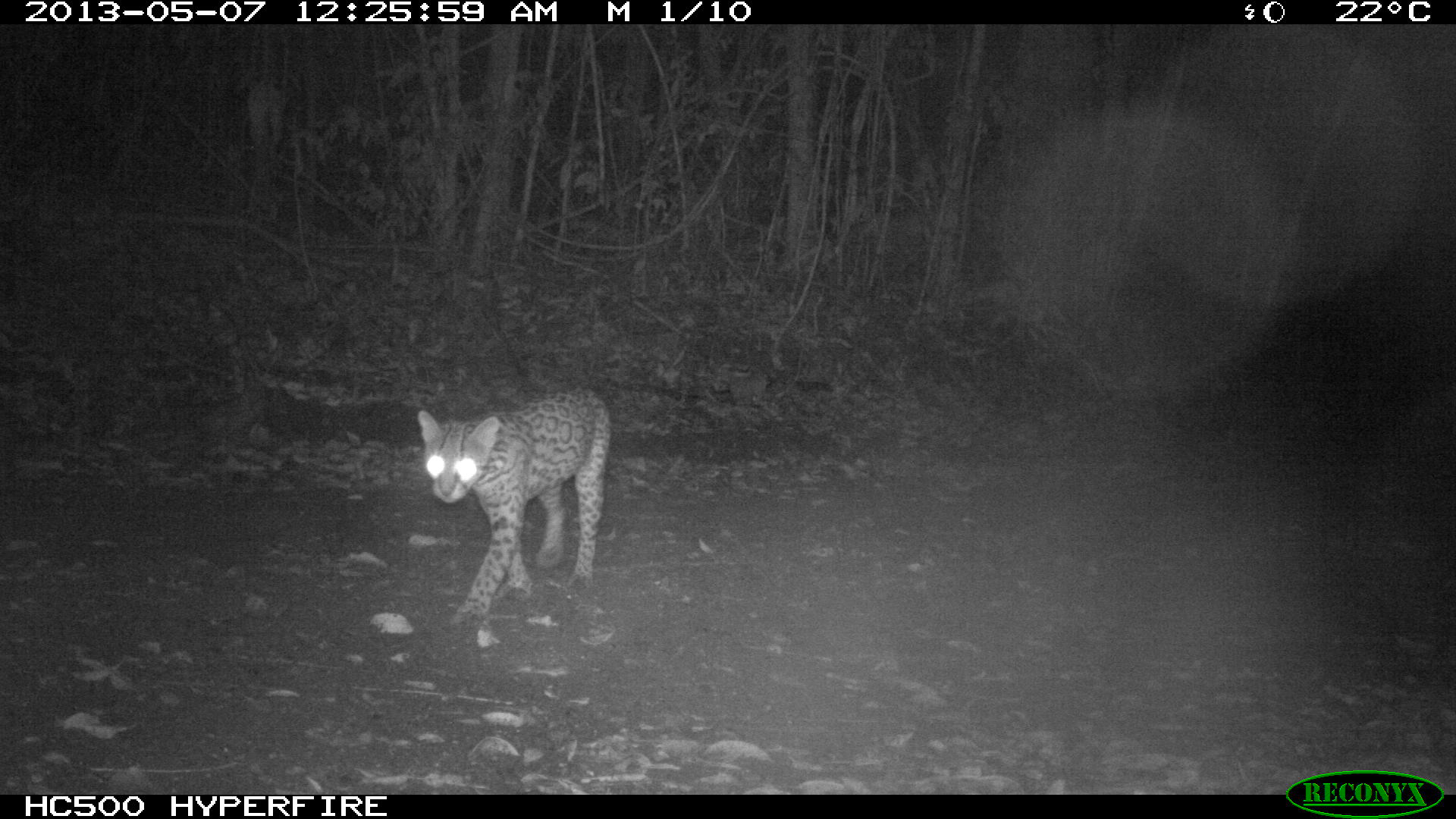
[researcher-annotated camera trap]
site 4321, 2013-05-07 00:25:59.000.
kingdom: Animalia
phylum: Chordata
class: Mammalia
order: Carnivora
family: Felidae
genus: Leopardus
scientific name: Leopardus pardalis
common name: ocelot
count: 1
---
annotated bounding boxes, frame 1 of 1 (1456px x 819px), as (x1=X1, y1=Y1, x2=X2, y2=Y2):
leopardus pardalis: (x1=413, y1=388, x2=613, y2=628)